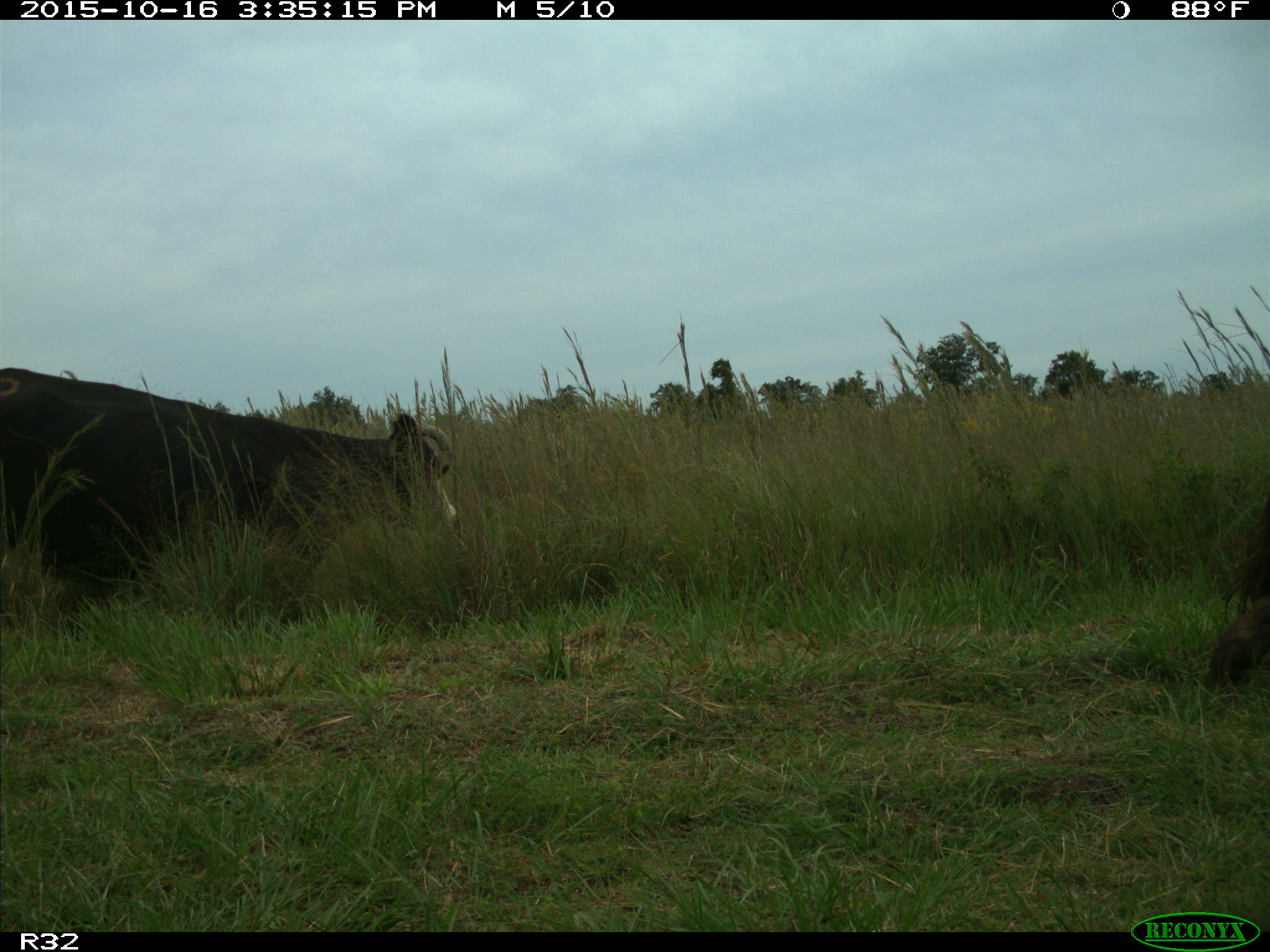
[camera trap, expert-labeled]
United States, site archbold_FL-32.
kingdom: Animalia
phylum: Chordata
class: Mammalia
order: Artiodactyla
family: Bovidae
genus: Bos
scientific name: Bos taurus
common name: domestic cow